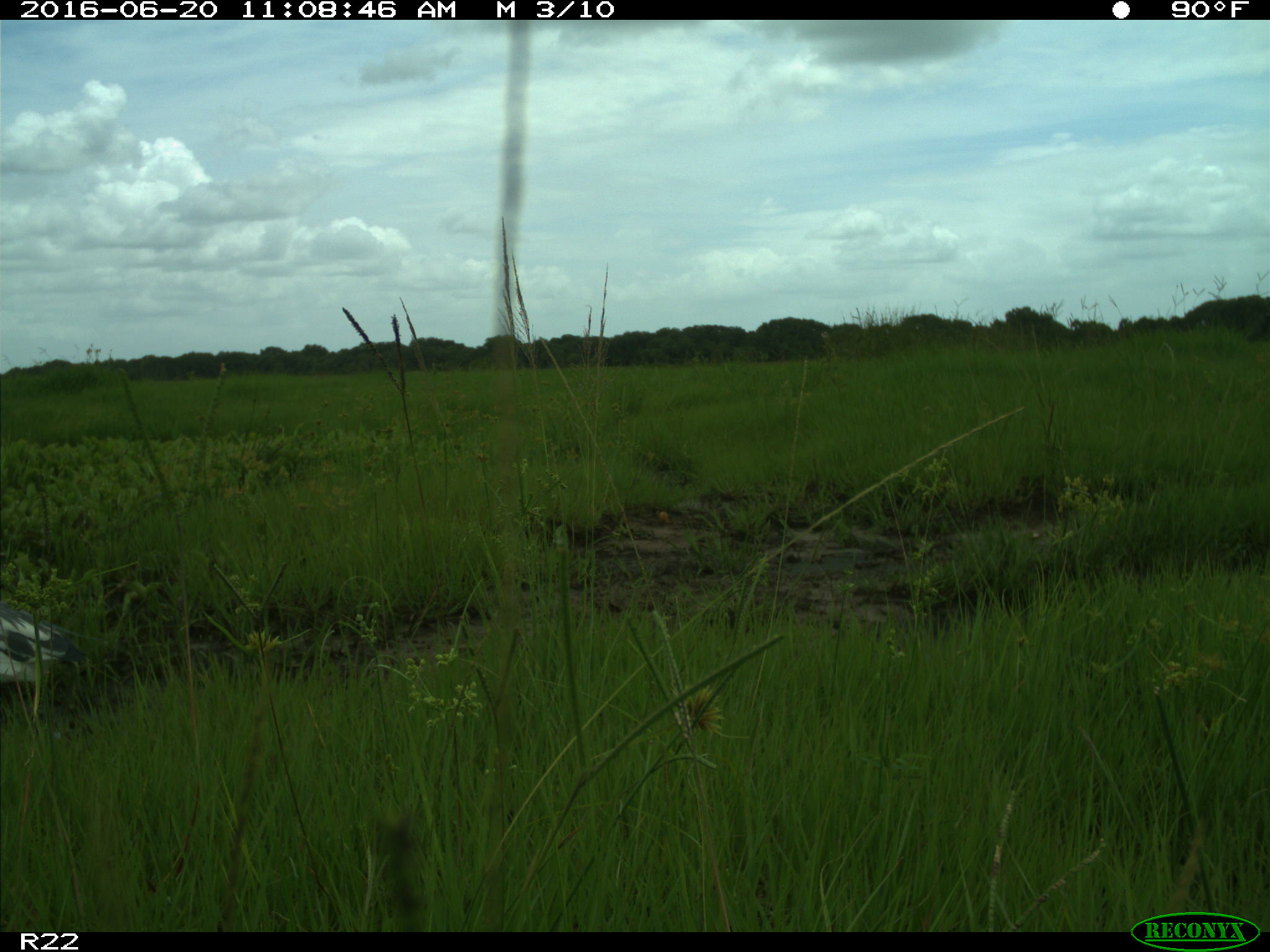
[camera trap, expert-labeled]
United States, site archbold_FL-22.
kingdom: Animalia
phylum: Chordata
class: Aves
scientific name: Aves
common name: birds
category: unidentified bird